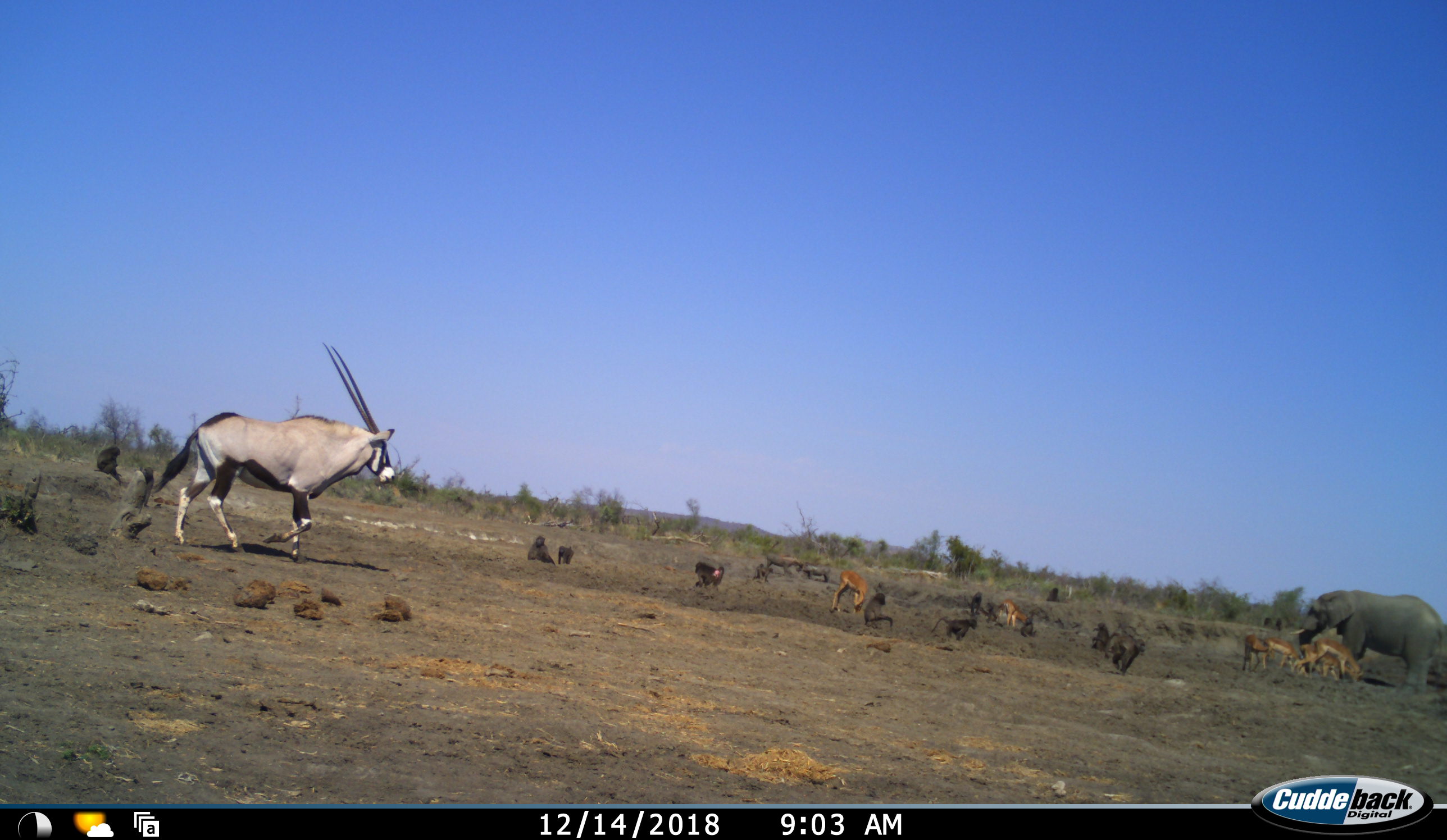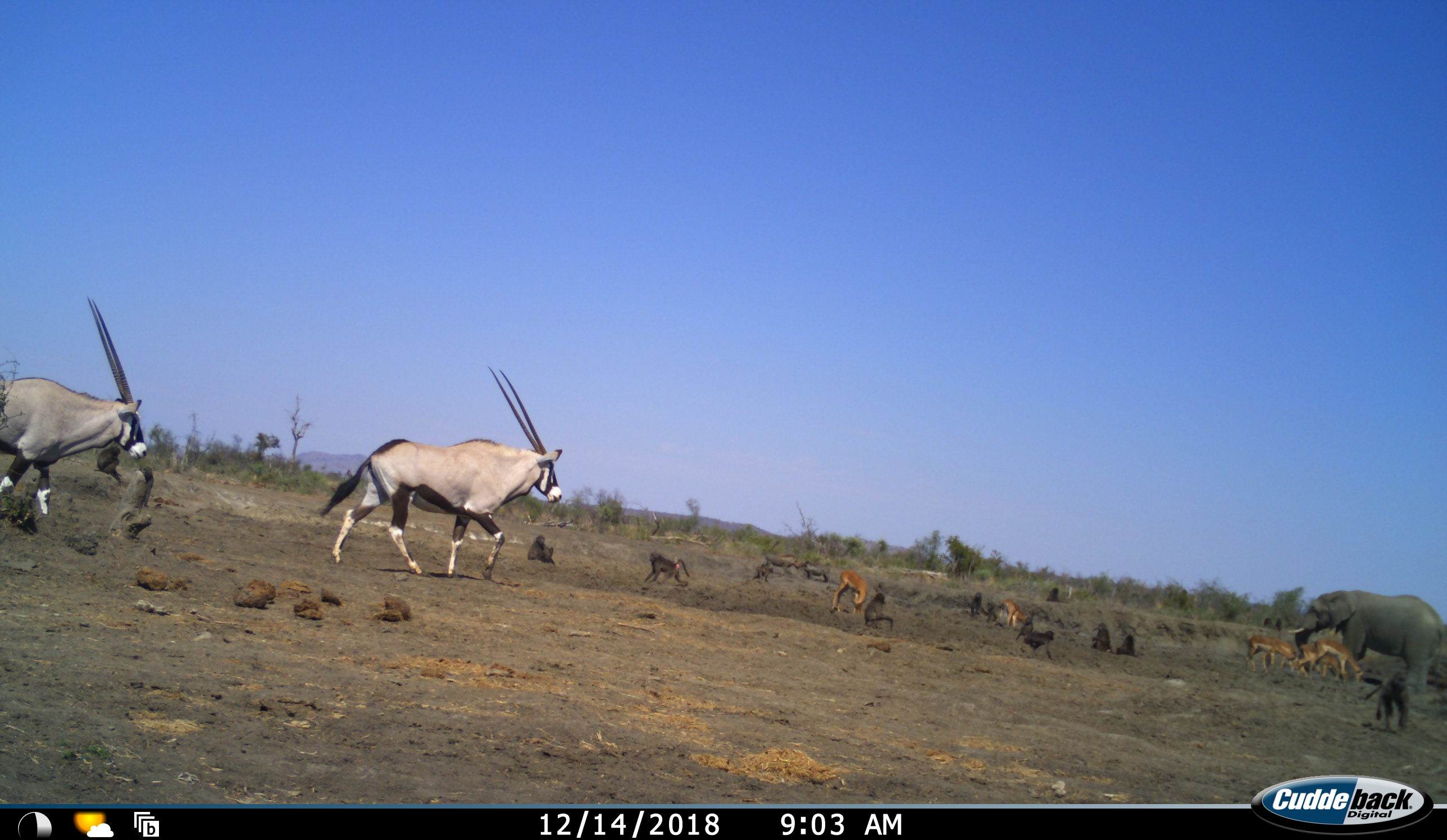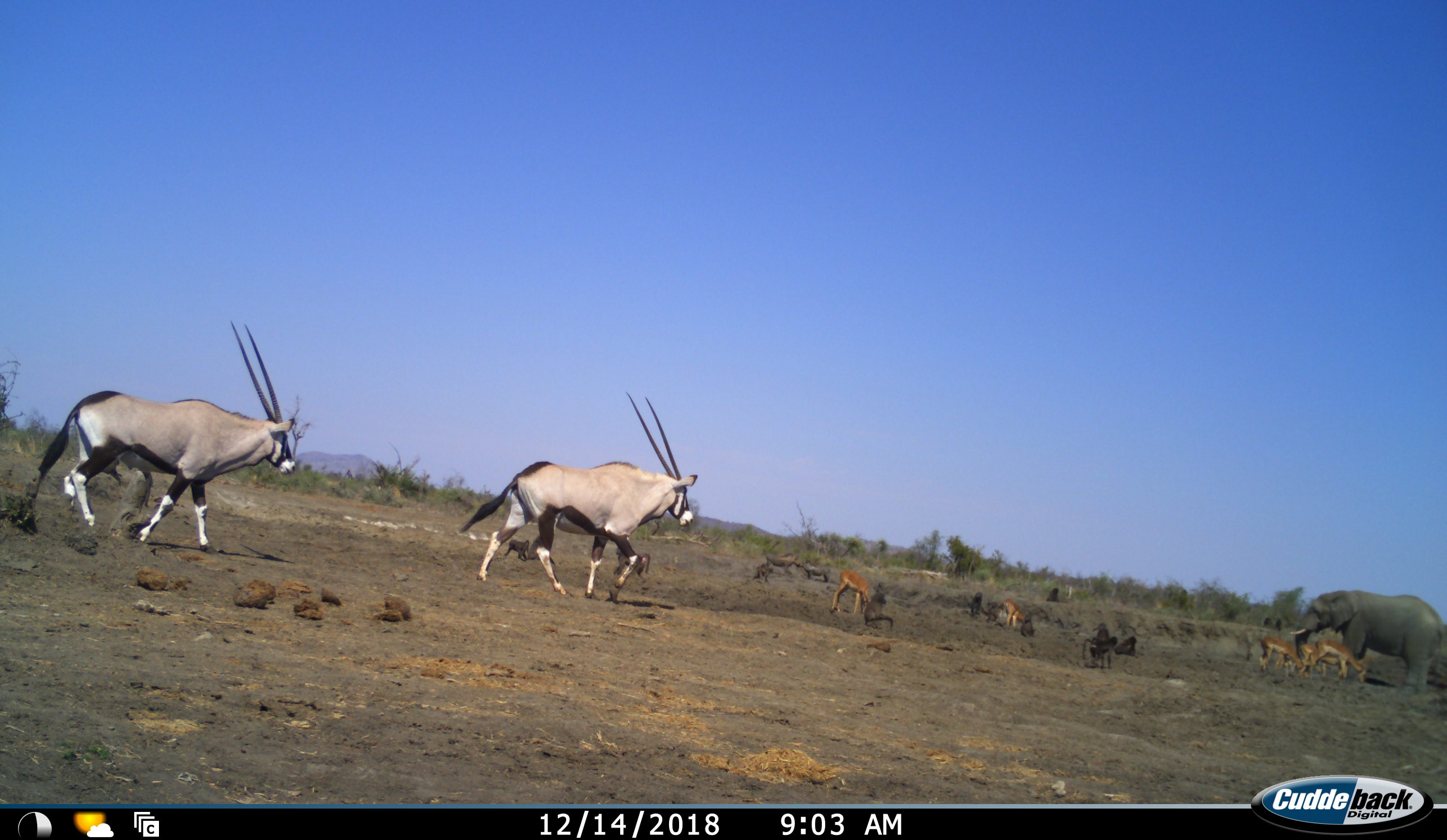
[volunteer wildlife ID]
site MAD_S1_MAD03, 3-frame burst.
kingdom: Animalia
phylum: Chordata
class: Mammalia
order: Primates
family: Cercopithecidae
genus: Papio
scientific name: Papio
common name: baboon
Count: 11-50.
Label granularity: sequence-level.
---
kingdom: Animalia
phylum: Chordata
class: Mammalia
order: Proboscidea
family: Elephantidae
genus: Loxodonta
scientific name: Loxodonta africana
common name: african bush elephant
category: elephant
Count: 1.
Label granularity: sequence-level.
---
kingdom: Animalia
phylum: Chordata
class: Mammalia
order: Artiodactyla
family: Bovidae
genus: Oryx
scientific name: Oryx gazella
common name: gemsbok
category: oryx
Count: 2.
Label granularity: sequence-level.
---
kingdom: Animalia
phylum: Chordata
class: Mammalia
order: Artiodactyla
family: Bovidae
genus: Aepyceros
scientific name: Aepyceros melampus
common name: impala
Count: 6.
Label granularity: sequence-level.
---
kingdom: Animalia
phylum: Chordata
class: Mammalia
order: Artiodactyla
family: Suidae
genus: Phacochoerus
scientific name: Phacochoerus africanus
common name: warthog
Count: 2.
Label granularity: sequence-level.